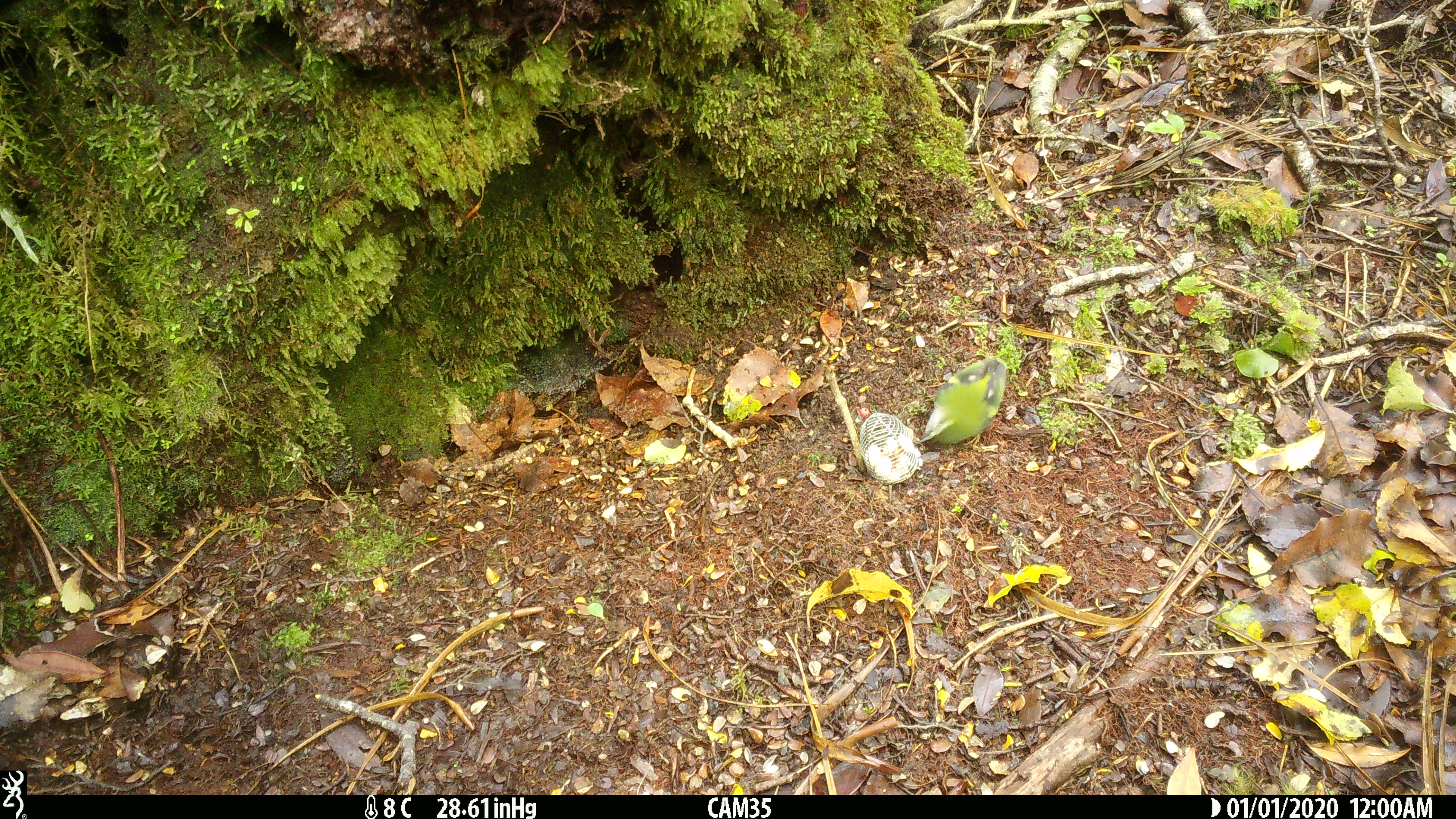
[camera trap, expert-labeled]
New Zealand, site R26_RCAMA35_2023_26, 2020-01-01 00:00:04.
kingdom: Animalia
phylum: Chordata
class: Aves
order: Passeriformes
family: Acanthisittidae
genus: Acanthisitta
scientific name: Acanthisitta chloris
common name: rifleman